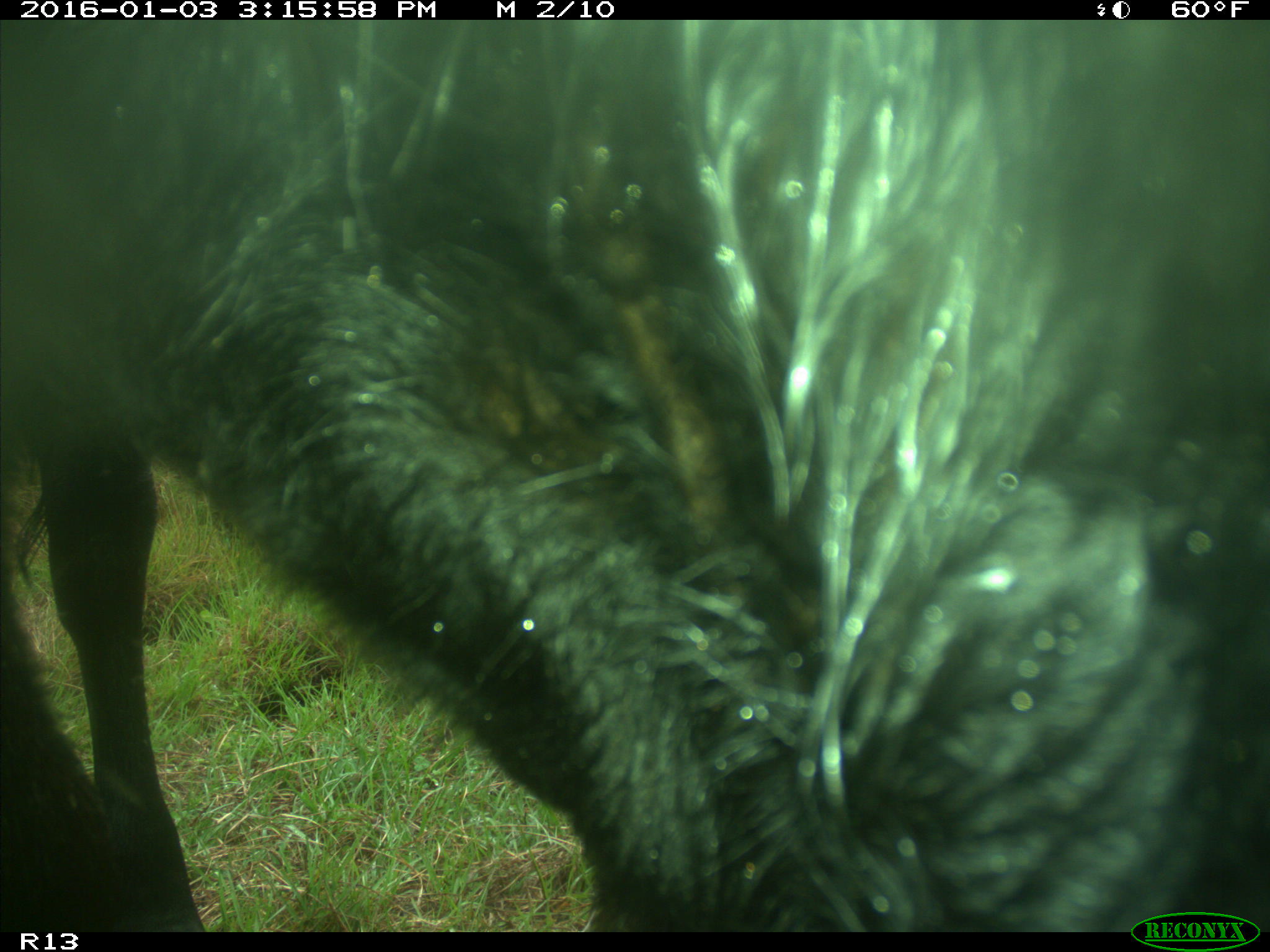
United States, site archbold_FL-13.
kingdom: Animalia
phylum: Chordata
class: Mammalia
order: Artiodactyla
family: Bovidae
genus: Bos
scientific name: Bos taurus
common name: domestic cow